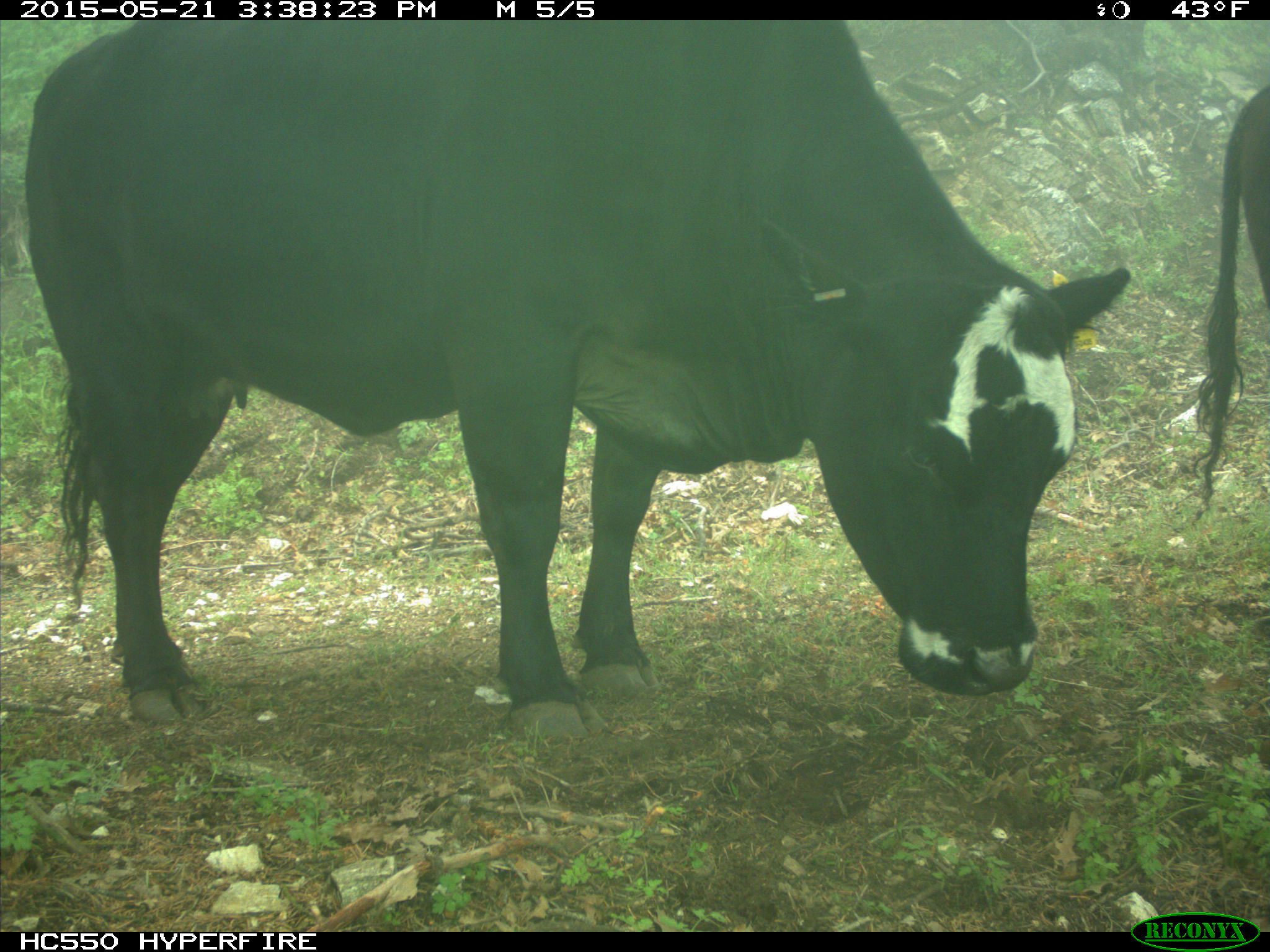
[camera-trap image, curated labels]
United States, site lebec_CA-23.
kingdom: Animalia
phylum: Chordata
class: Mammalia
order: Artiodactyla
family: Bovidae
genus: Bos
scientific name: Bos taurus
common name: domestic cow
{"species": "Bos taurus (domestic cow)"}